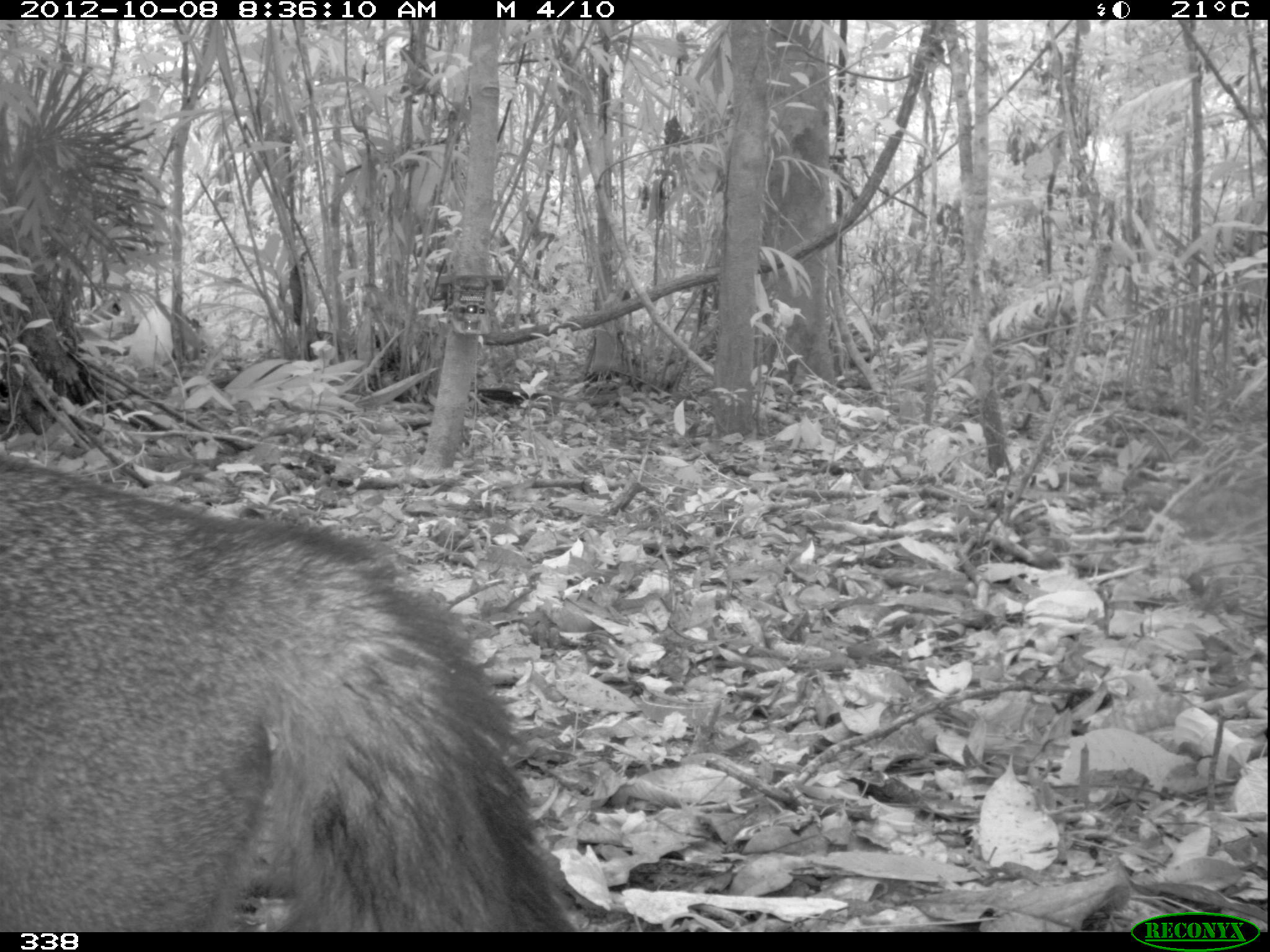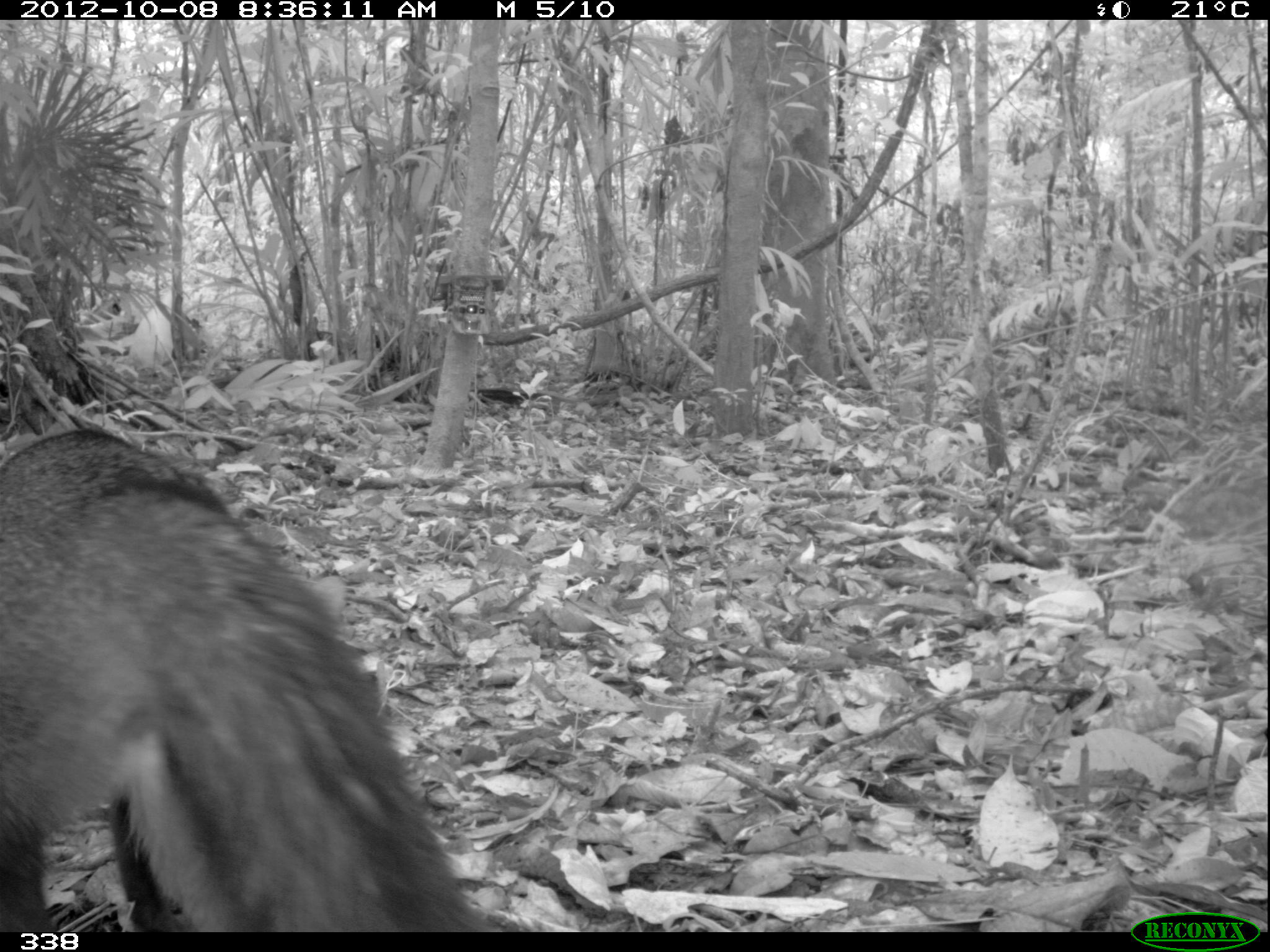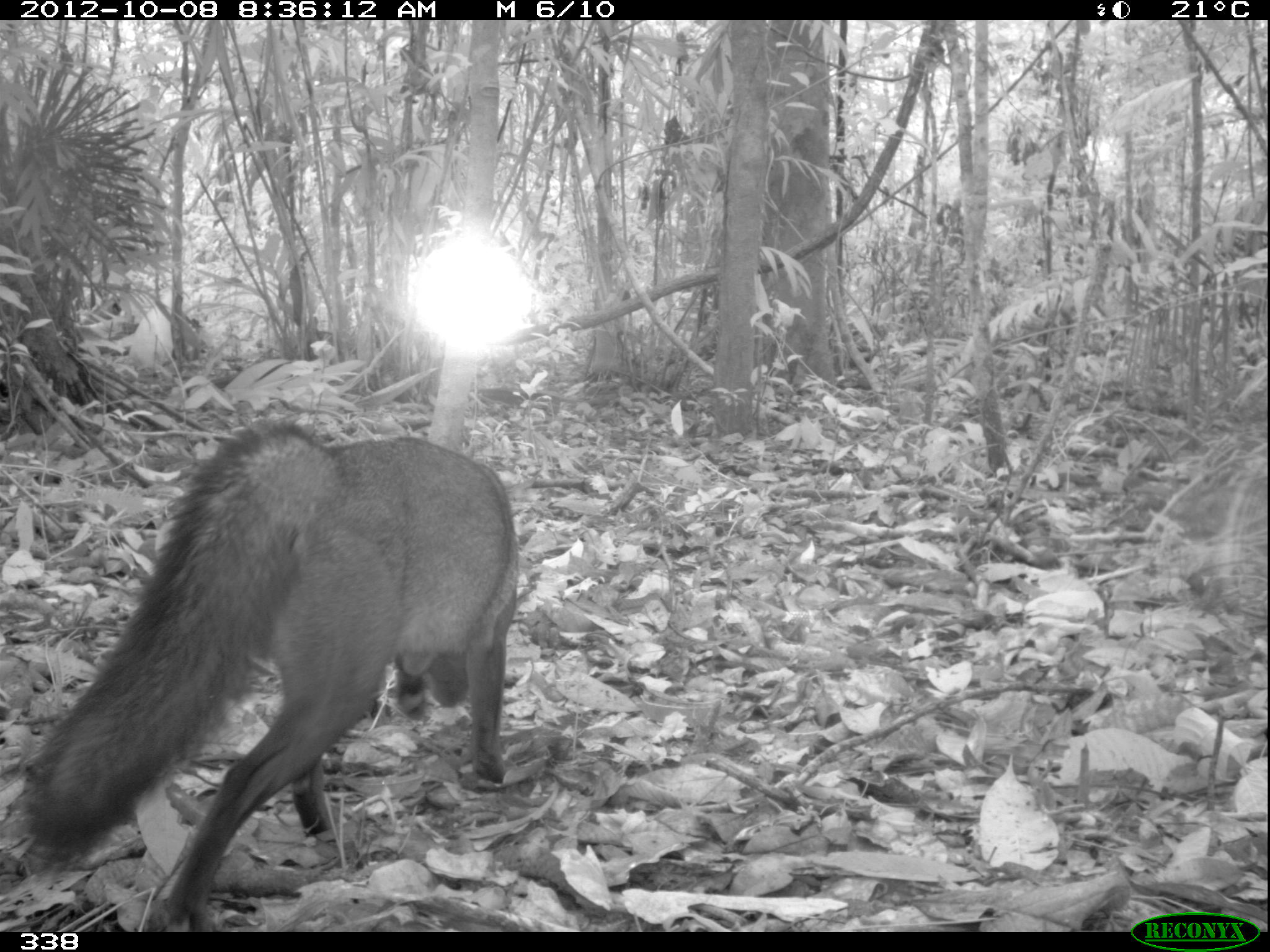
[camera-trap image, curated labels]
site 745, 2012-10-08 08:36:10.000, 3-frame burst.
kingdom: Animalia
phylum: Chordata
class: Mammalia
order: Carnivora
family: Canidae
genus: Atelocynus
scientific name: Atelocynus microtis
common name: short-eared dog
Atelocynus microtis (short-eared dog).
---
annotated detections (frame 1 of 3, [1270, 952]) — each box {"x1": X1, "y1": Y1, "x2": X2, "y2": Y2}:
atelocynus microtis: {"x1": 1, "y1": 449, "x2": 585, "y2": 931}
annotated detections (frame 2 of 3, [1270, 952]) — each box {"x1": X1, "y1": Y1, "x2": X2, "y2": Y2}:
atelocynus microtis: {"x1": 2, "y1": 428, "x2": 492, "y2": 932}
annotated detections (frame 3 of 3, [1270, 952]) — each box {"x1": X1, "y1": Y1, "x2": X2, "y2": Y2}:
atelocynus microtis: {"x1": 18, "y1": 415, "x2": 521, "y2": 933}